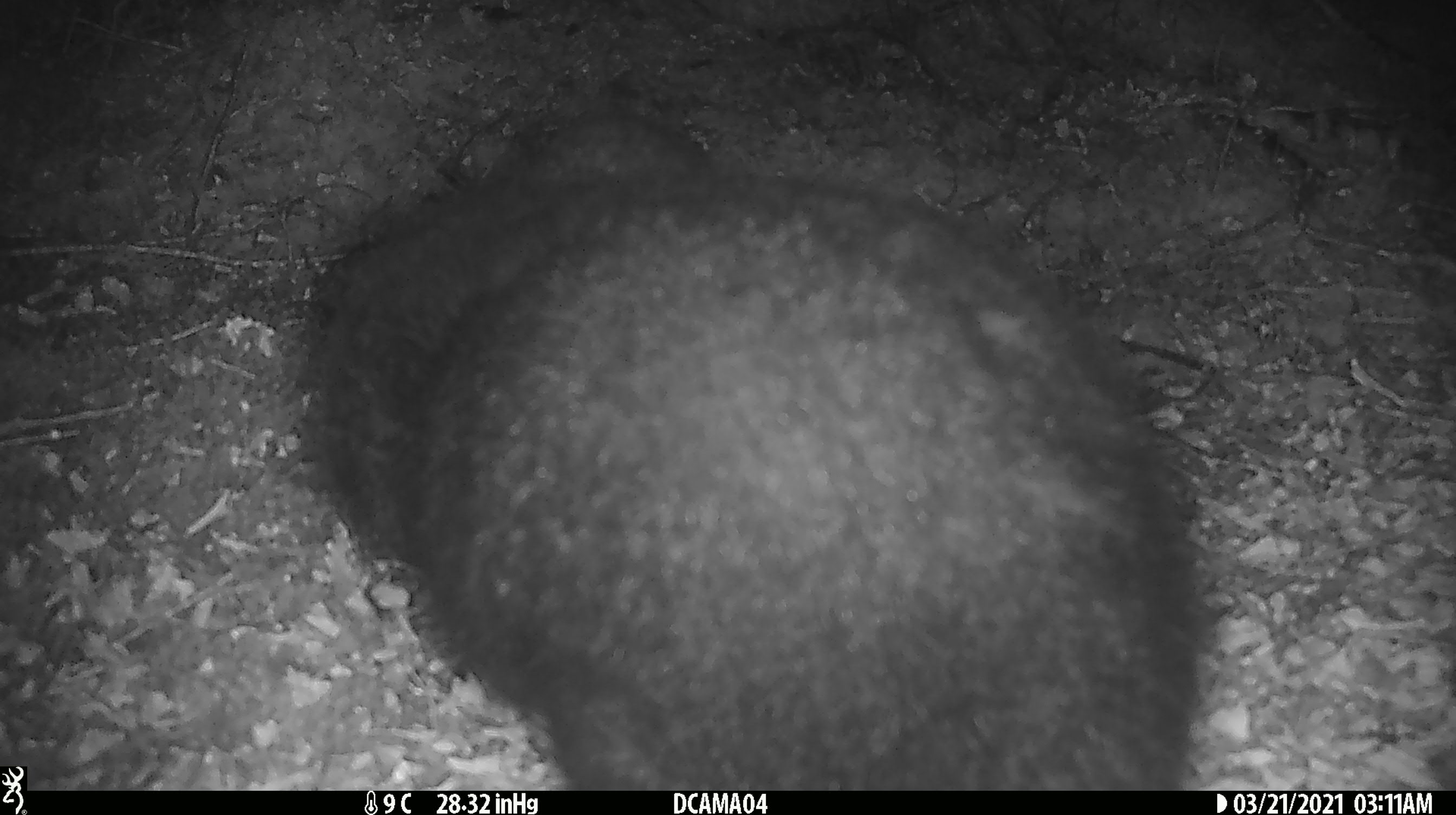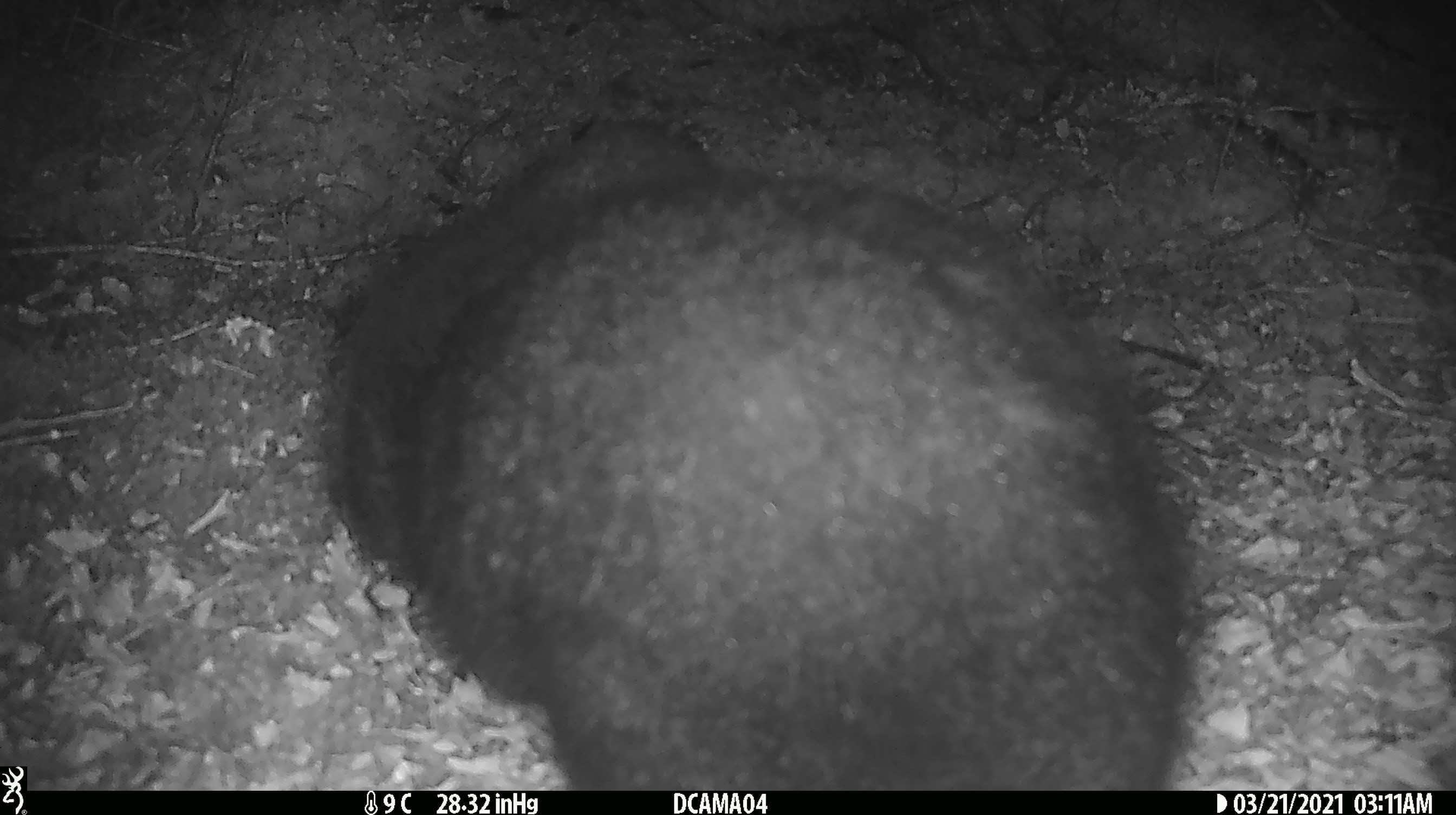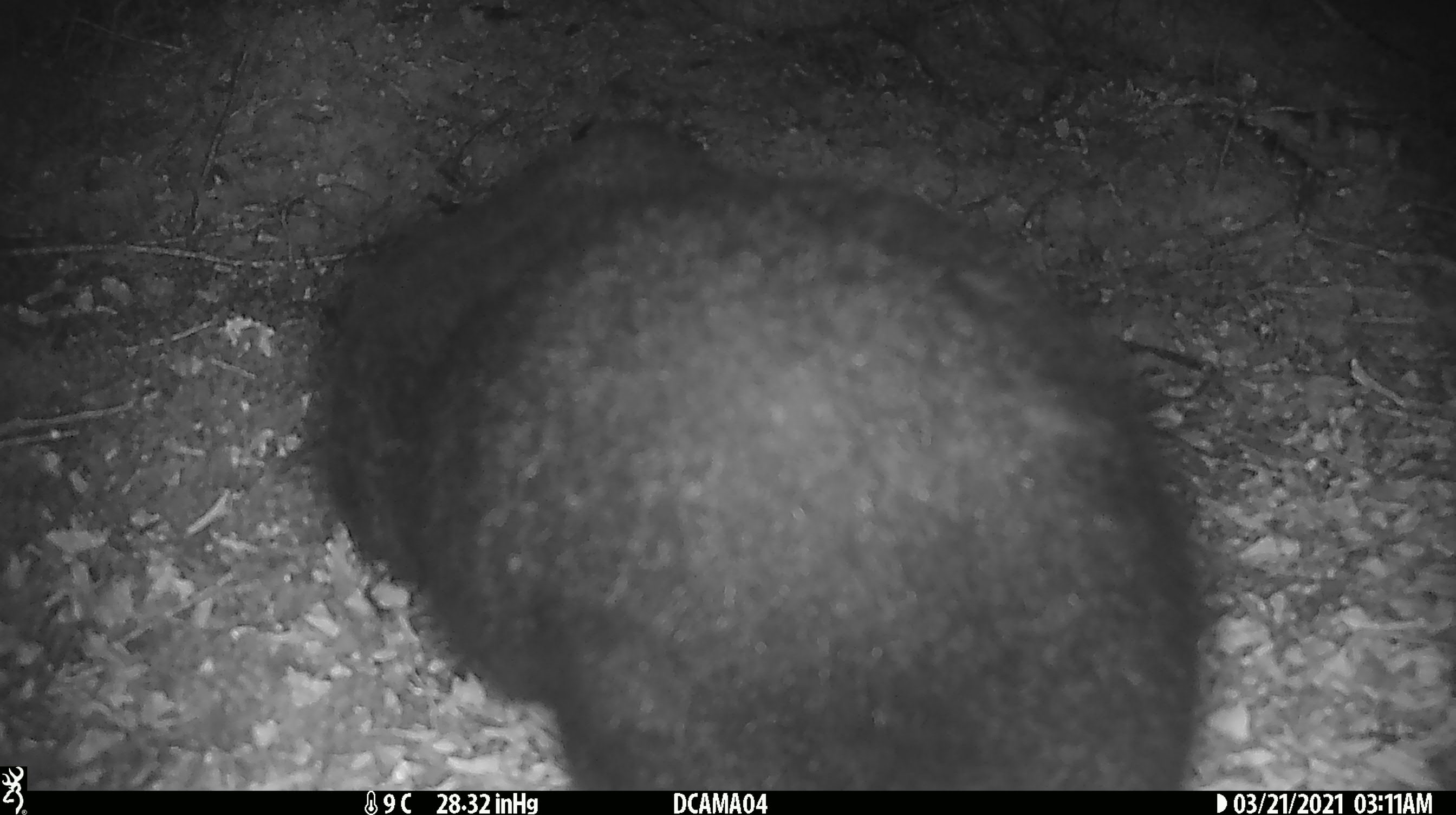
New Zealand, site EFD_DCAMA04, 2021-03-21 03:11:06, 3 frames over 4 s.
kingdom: Animalia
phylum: Chordata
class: Mammalia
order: Diprotodontia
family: Phalangeridae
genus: Trichosurus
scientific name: Trichosurus vulpecula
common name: common brushtail possum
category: possum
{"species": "possum (common brushtail possum) (Trichosurus vulpecula)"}